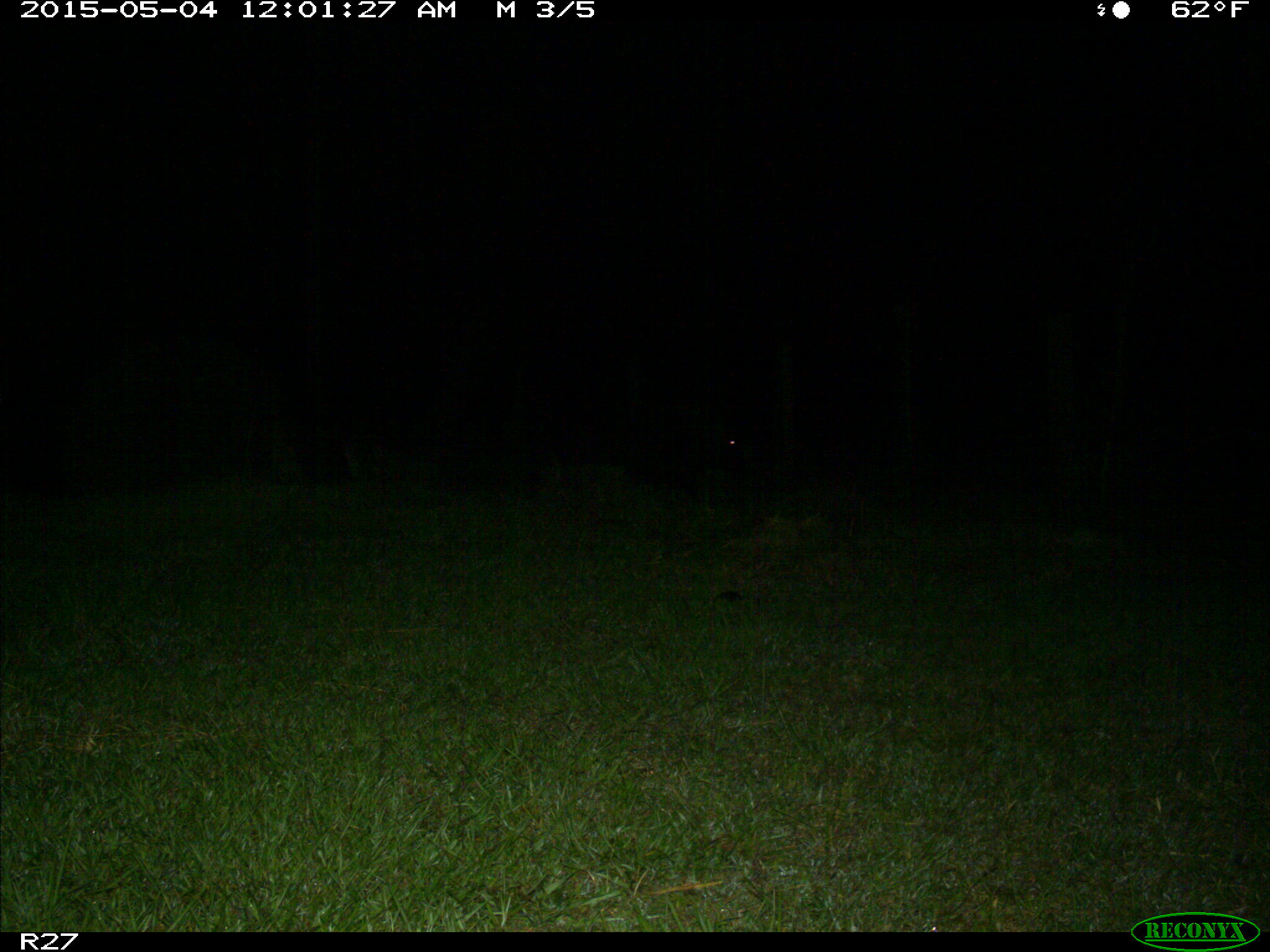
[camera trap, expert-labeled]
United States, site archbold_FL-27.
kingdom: Animalia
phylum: Chordata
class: Mammalia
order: Artiodactyla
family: Suidae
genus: Sus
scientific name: Sus scrofa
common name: wild boar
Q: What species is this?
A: Sus scrofa (wild boar).